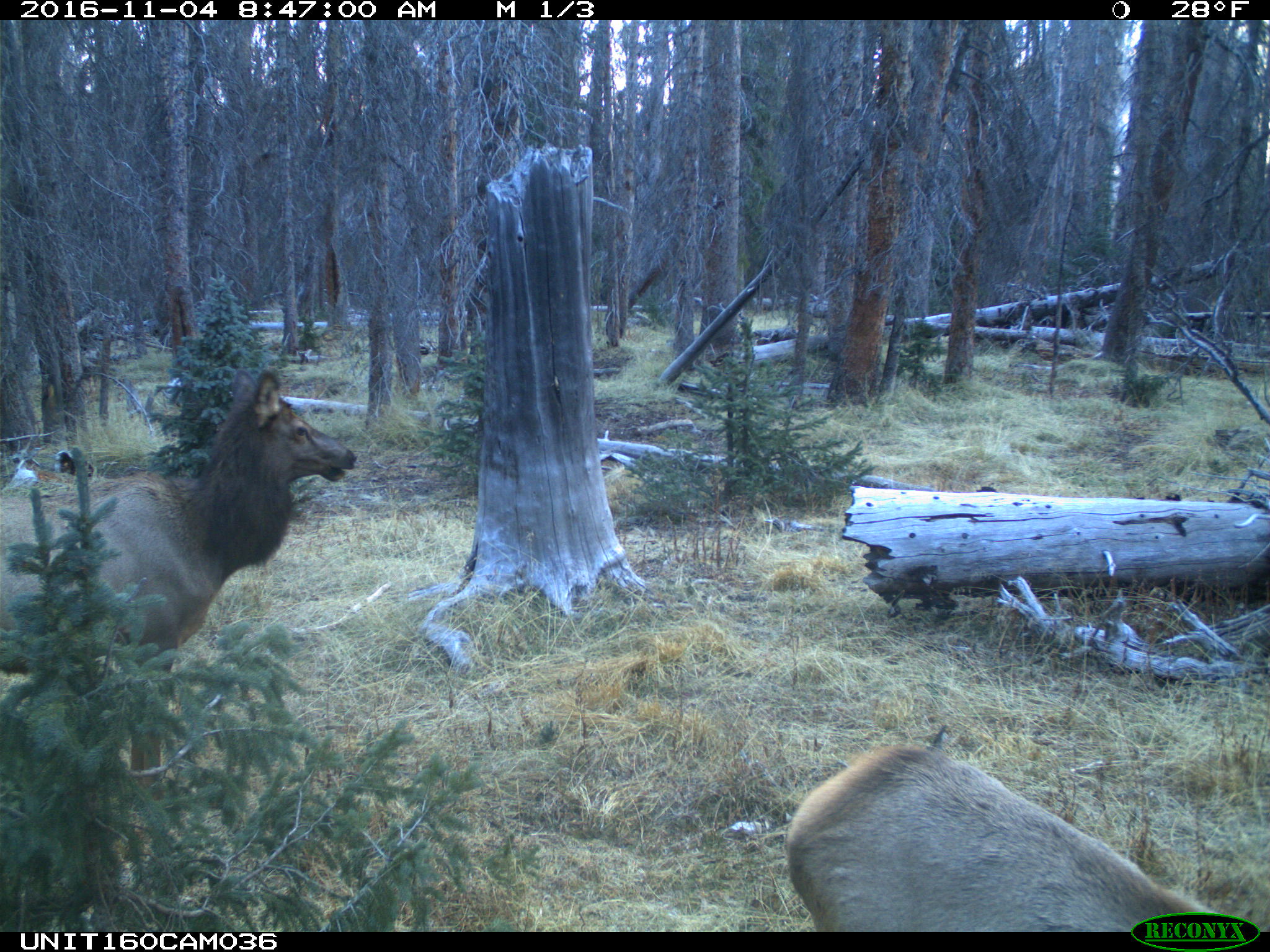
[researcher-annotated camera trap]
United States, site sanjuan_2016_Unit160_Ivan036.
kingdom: Animalia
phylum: Chordata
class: Mammalia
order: Artiodactyla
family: Cervidae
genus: Cervus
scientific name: Cervus elaphus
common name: red deer